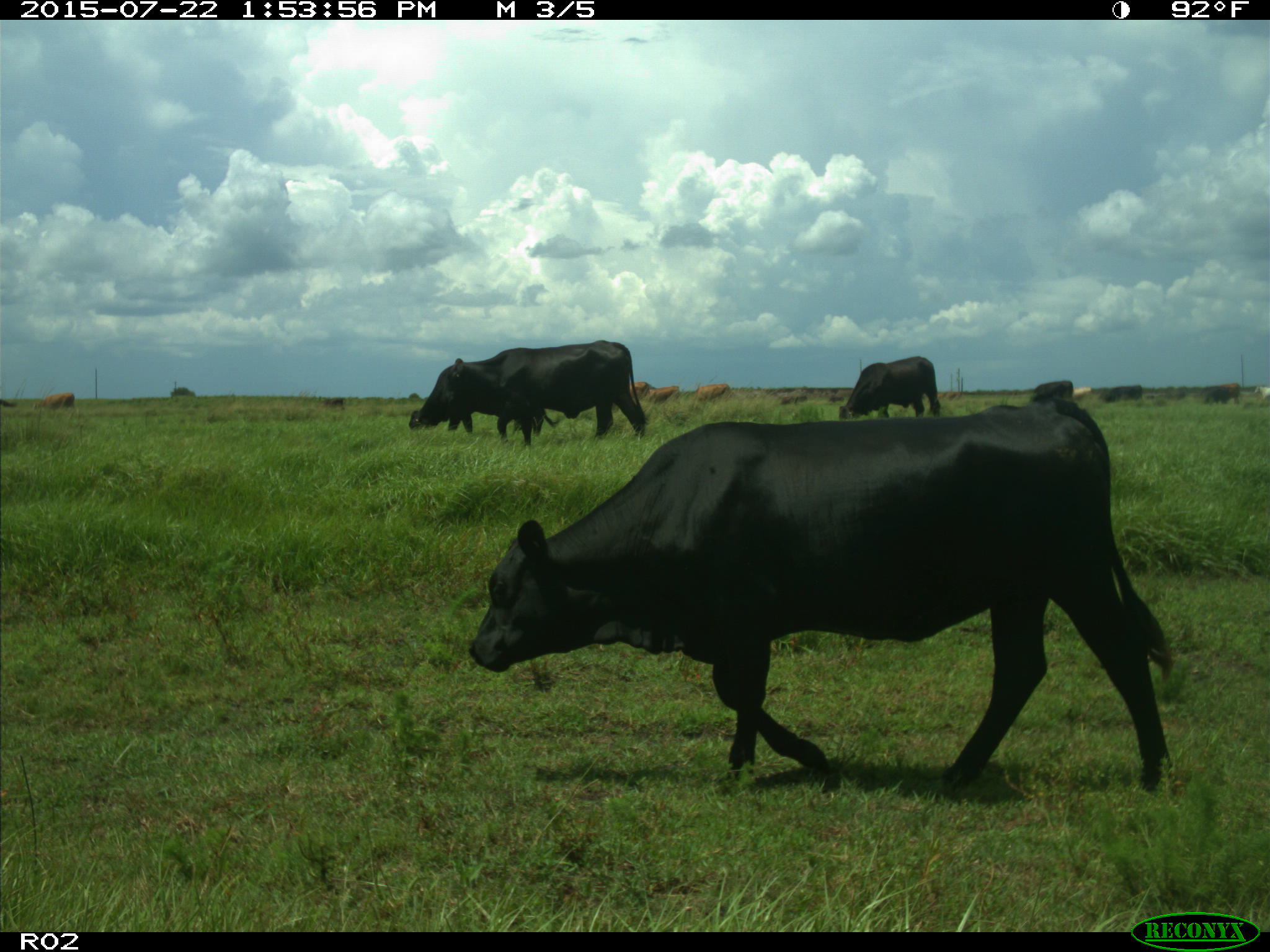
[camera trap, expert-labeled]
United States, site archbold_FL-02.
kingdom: Animalia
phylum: Chordata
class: Mammalia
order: Artiodactyla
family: Bovidae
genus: Bos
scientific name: Bos taurus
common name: domestic cow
Bos taurus (domestic cow).